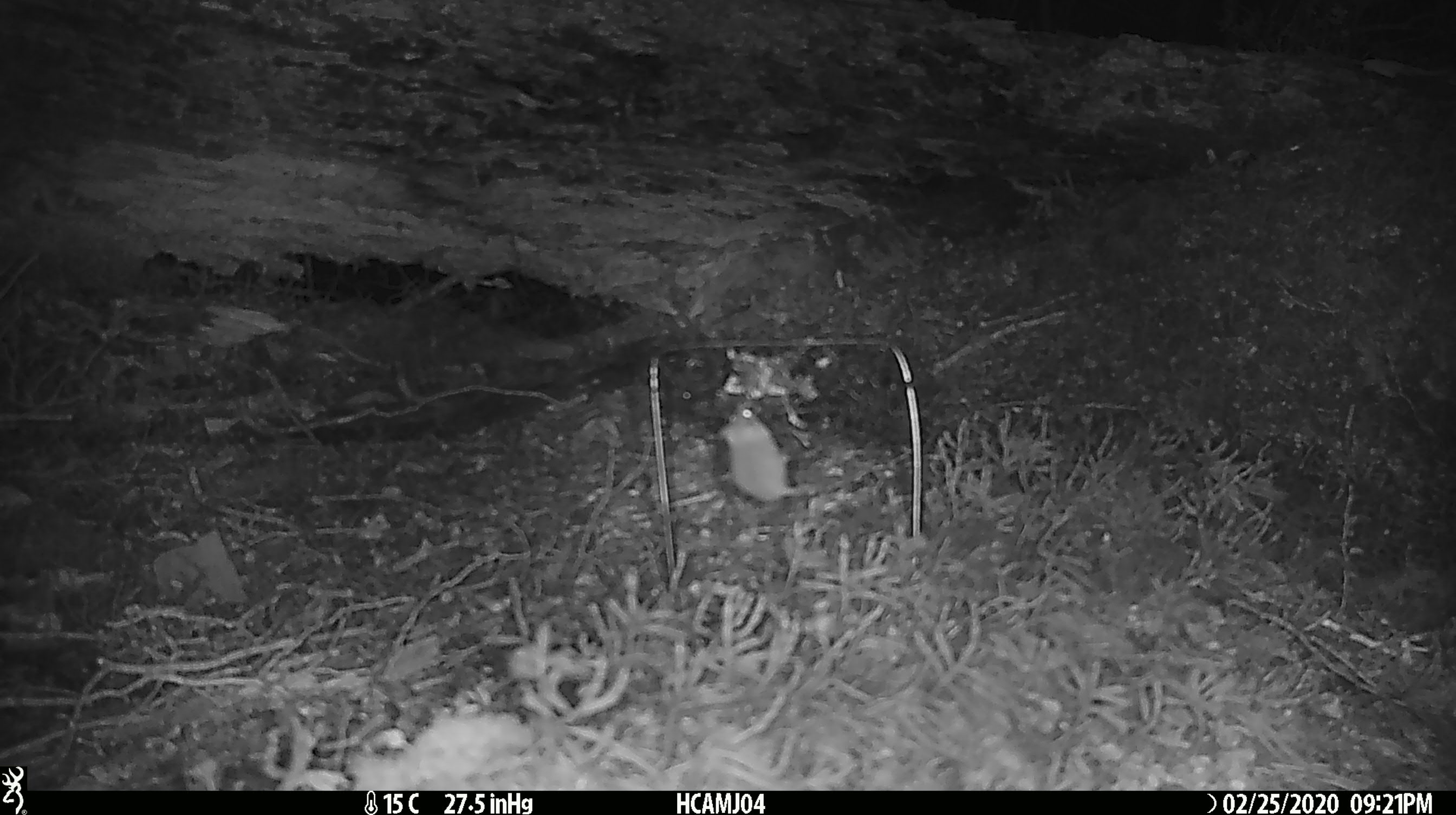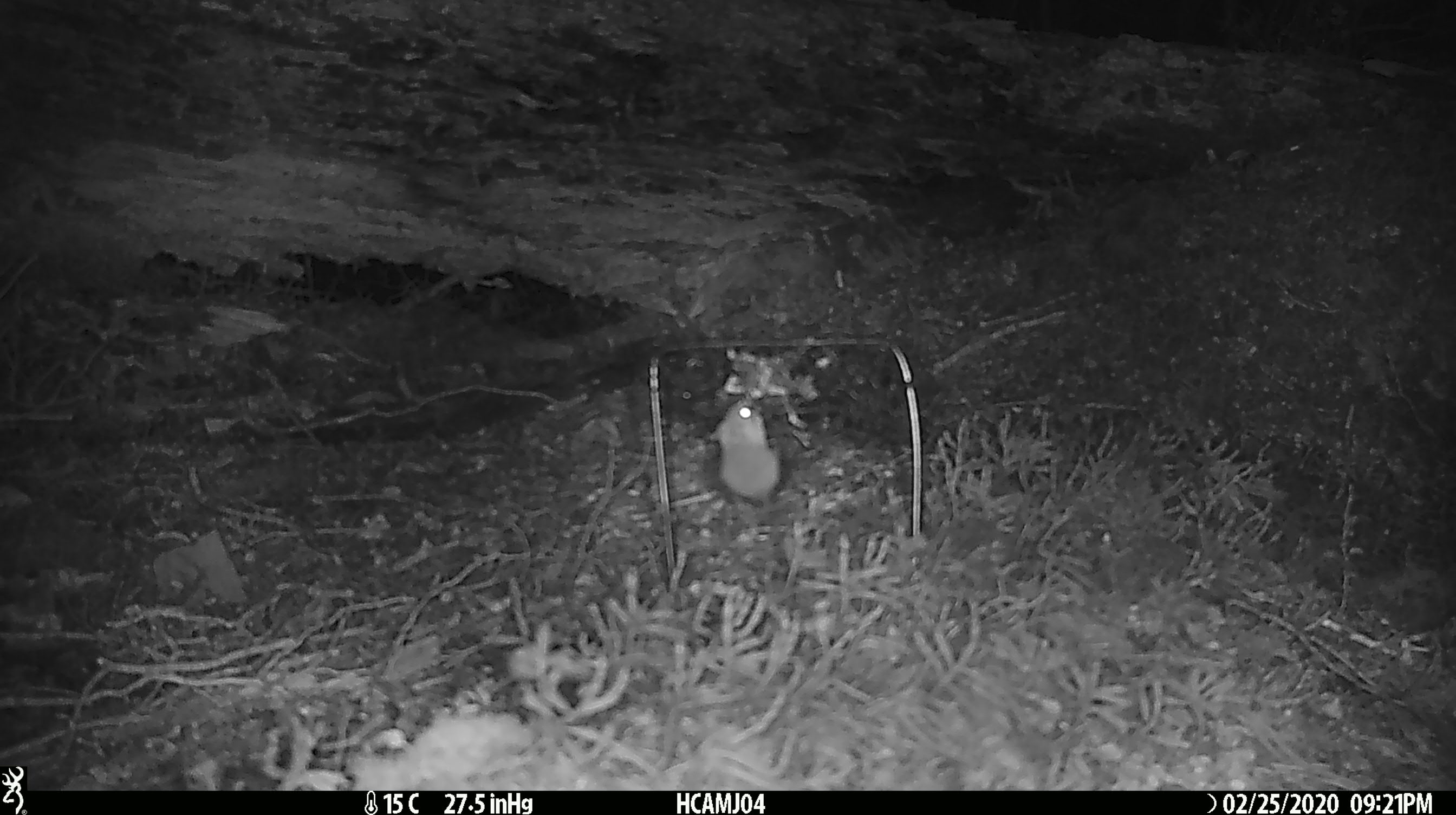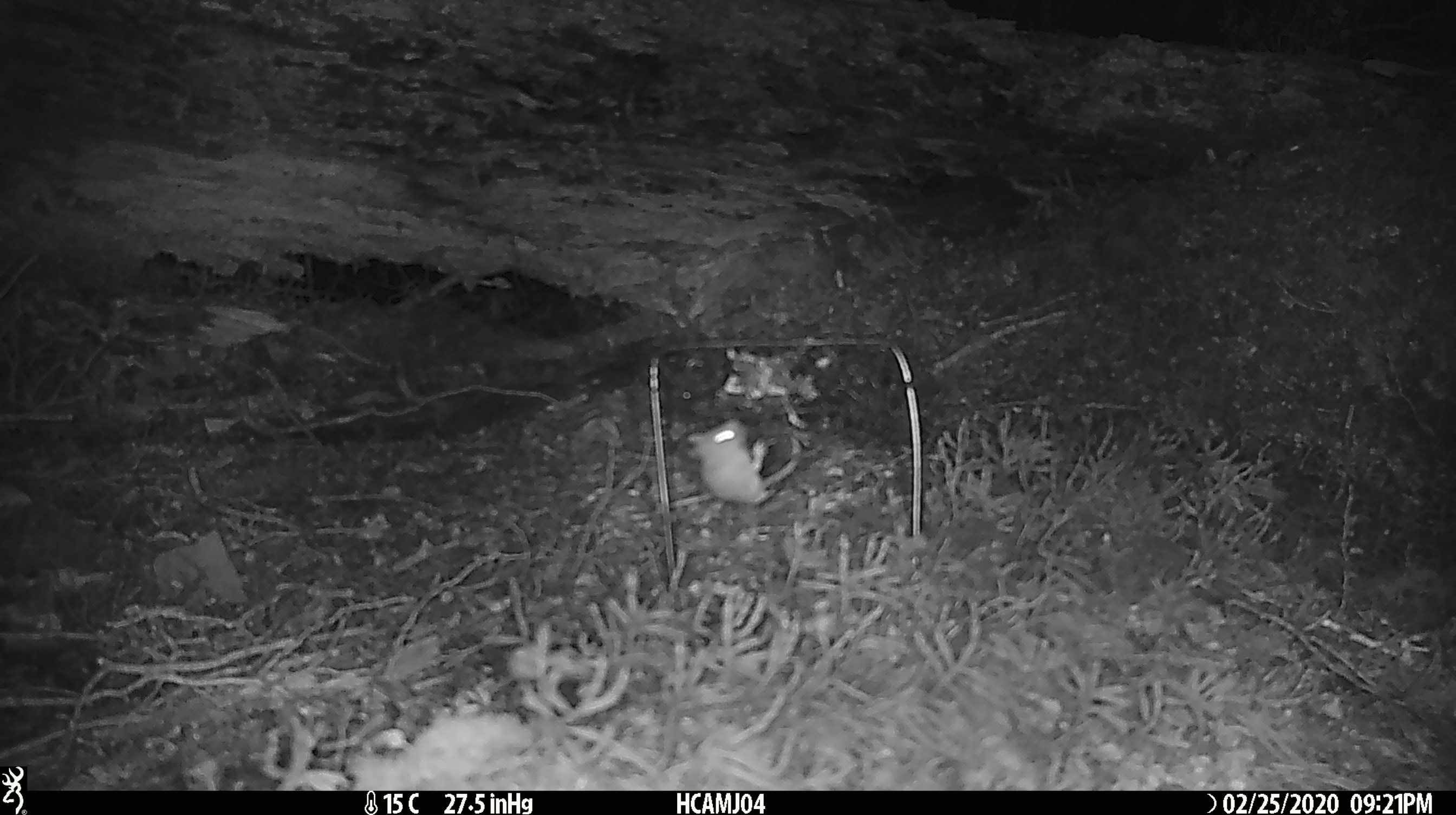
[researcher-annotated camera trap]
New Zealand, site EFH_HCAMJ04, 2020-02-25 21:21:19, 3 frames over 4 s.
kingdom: Animalia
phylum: Chordata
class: Mammalia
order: Rodentia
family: Muridae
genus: Mus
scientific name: Mus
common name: mouse